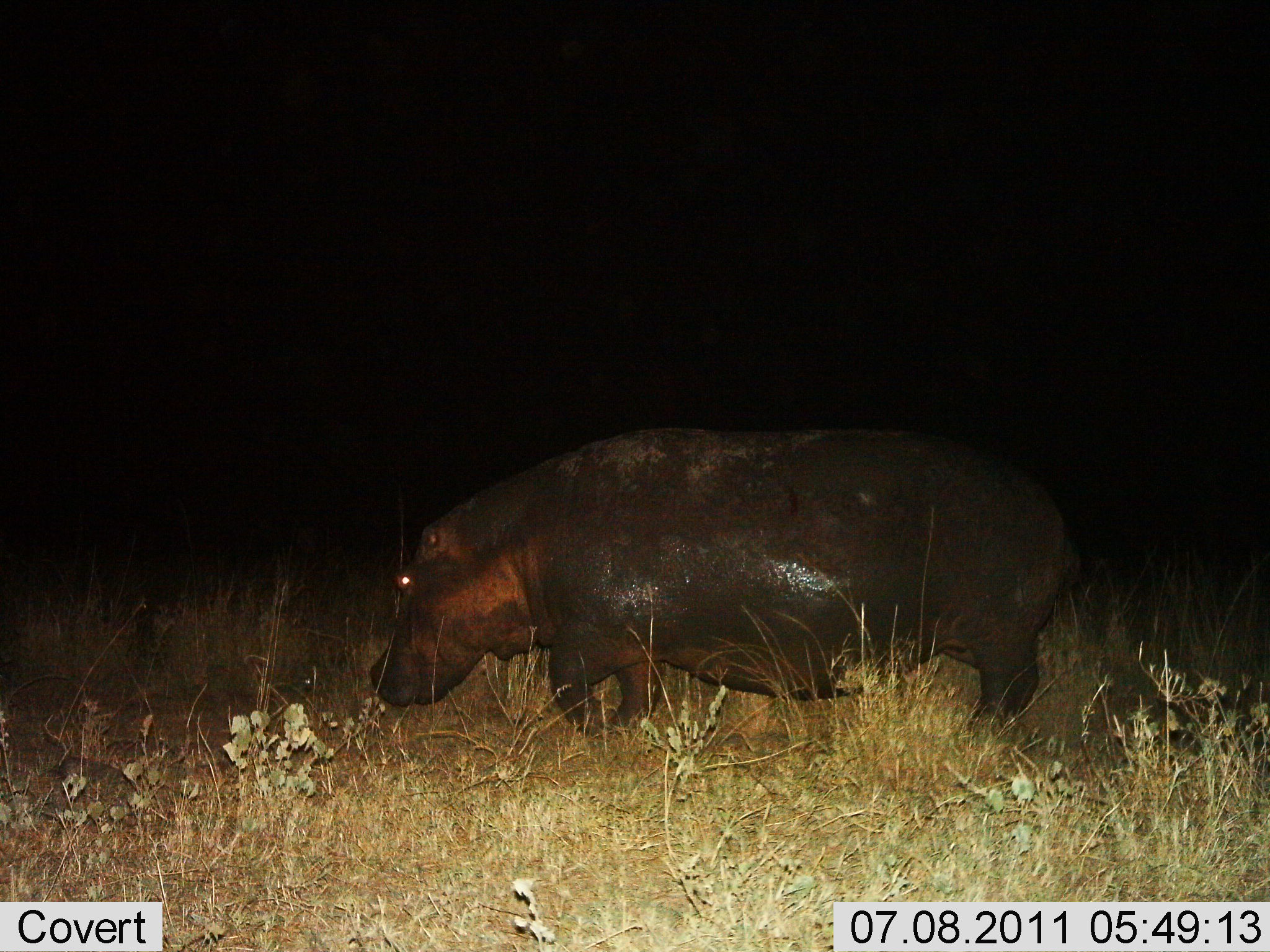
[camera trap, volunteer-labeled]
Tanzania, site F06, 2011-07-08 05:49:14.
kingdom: Animalia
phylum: Chordata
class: Mammalia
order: Artiodactyla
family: Hippopotamidae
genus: Hippopotamus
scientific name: Hippopotamus amphibius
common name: hippopotamus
Hippopotamus (Hippopotamus amphibius), count 1. Behavior (volunteer vote fractions): standing 9%, resting 0%, moving 91%, interacting 0%. Young present (vote fraction): 0%. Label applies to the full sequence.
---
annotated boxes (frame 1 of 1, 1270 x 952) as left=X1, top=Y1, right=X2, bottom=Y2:
animal: left=364, top=425, right=1080, bottom=749